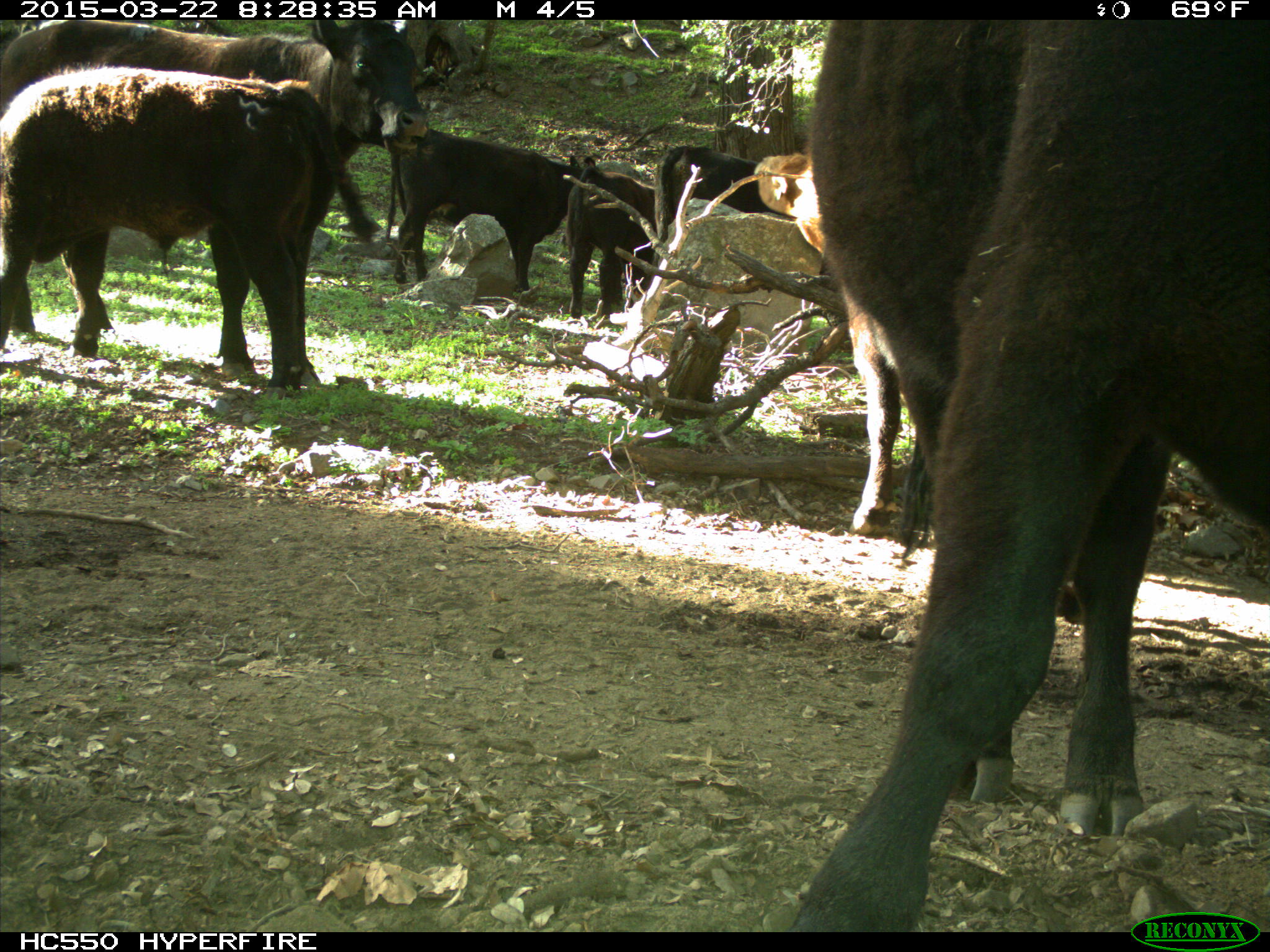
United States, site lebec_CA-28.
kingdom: Animalia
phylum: Chordata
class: Mammalia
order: Artiodactyla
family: Bovidae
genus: Bos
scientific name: Bos taurus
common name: domestic cow